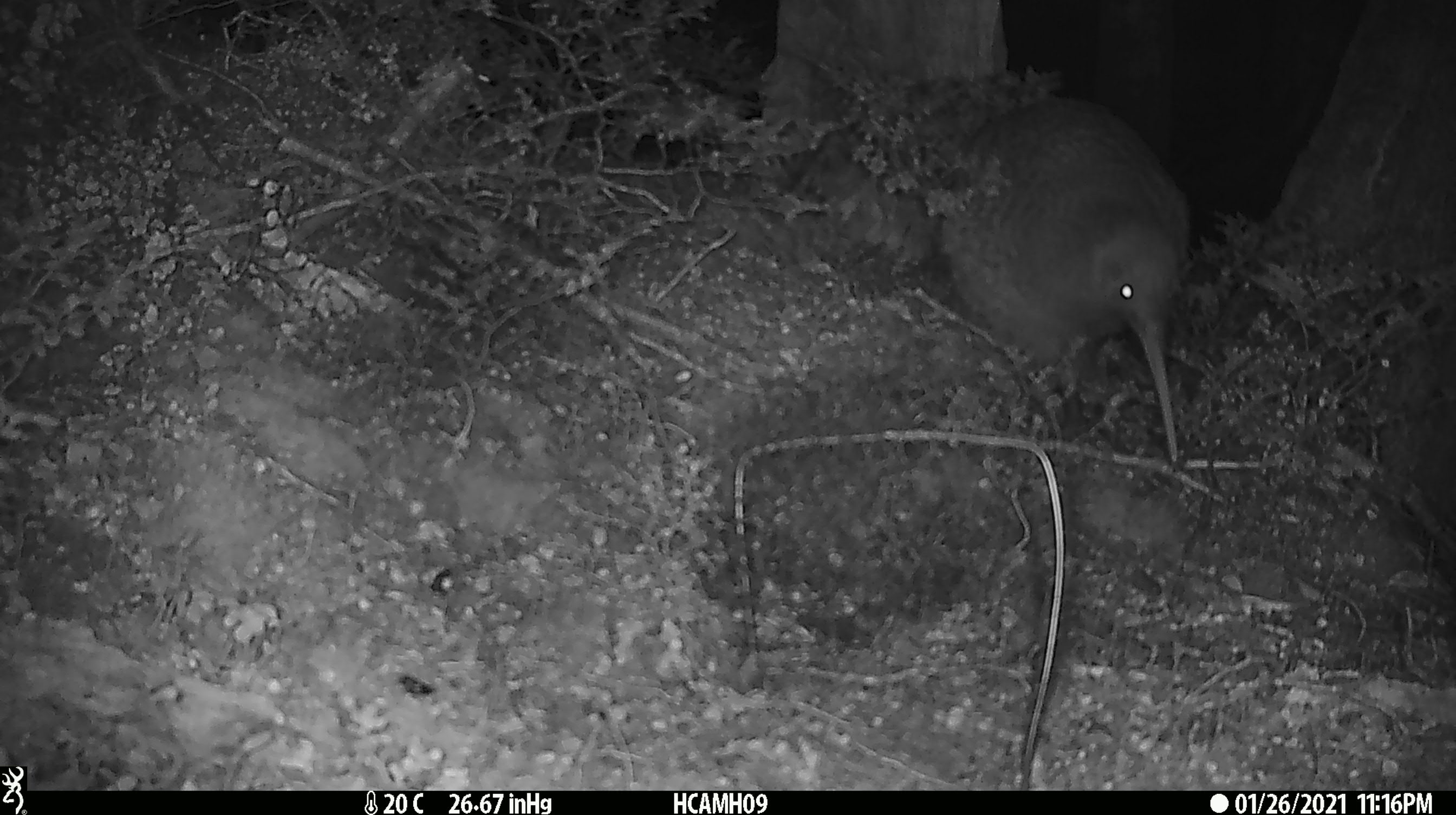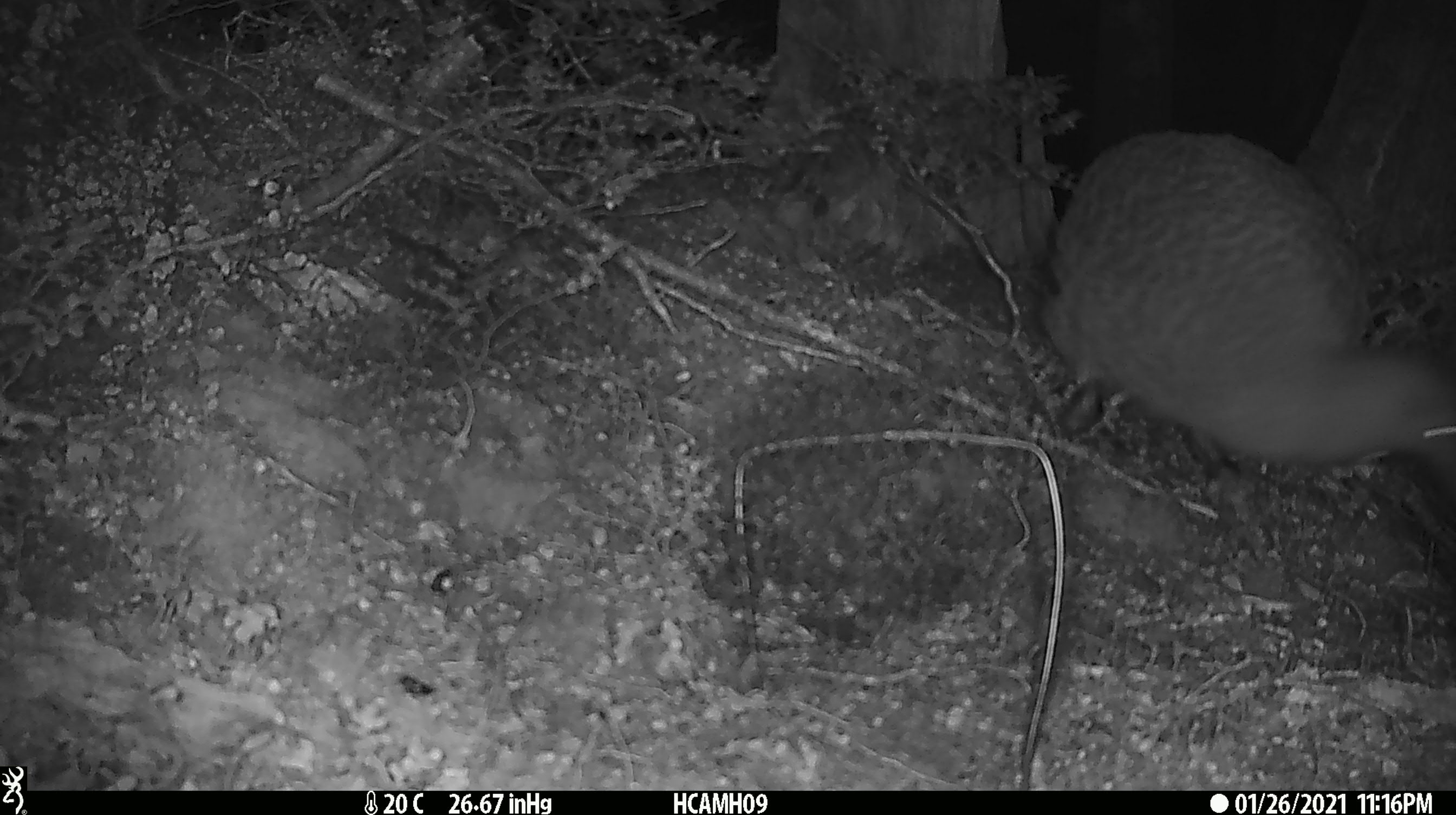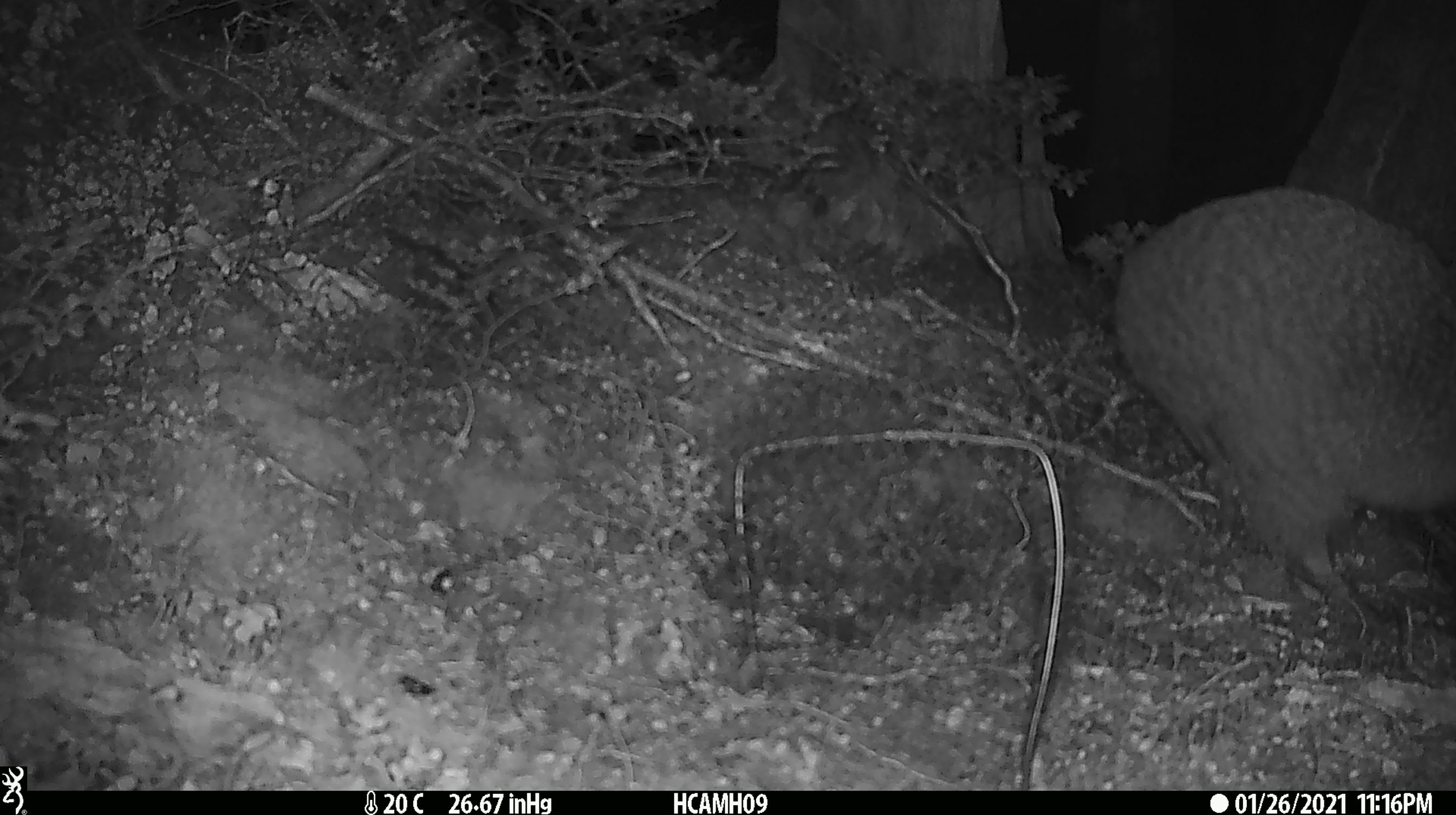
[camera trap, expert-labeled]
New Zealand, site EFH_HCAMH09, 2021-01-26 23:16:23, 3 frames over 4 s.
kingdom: Animalia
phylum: Chordata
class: Aves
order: Apterygiformes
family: Apterygidae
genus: Apteryx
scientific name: Apteryx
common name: kiwi